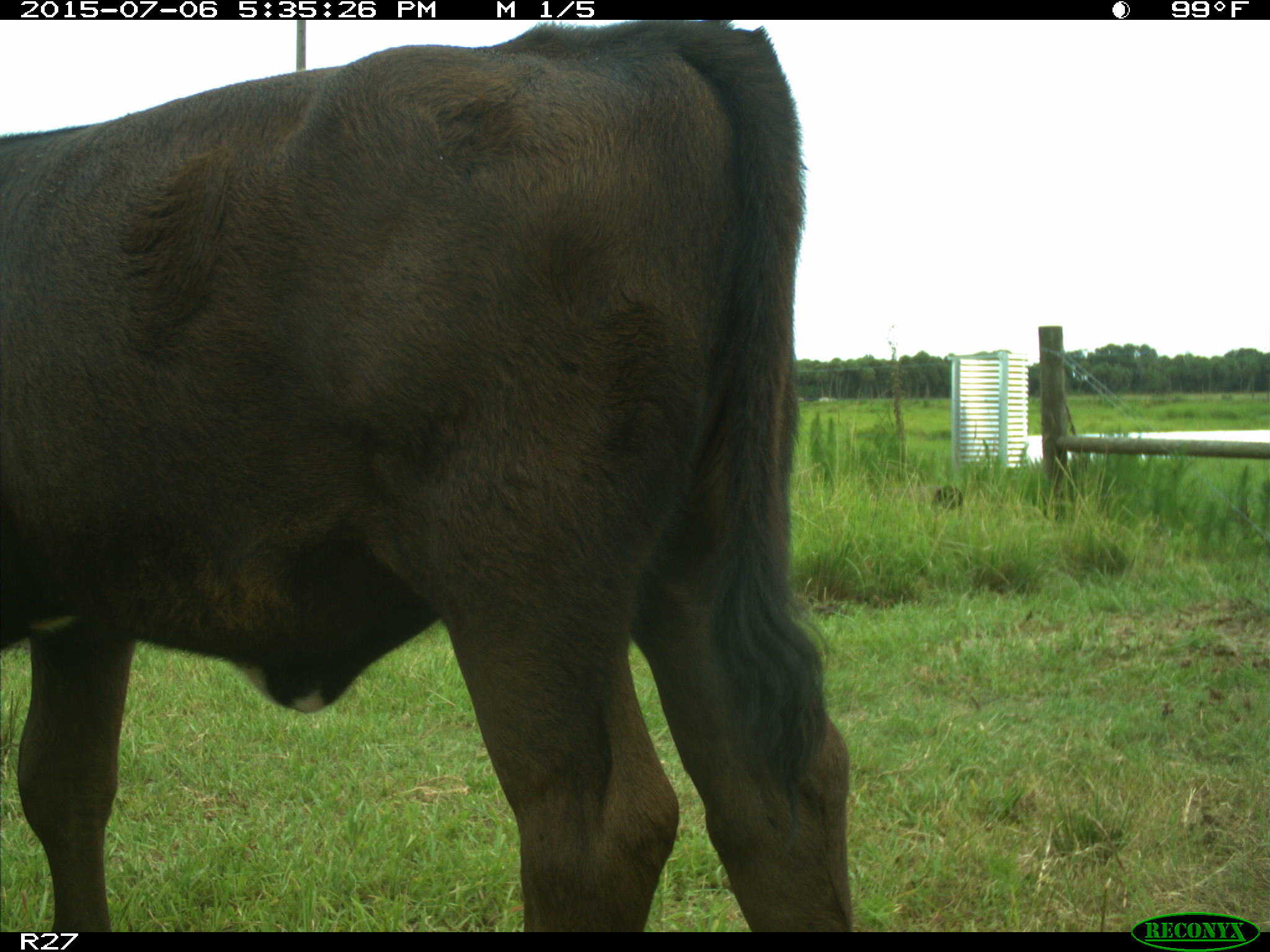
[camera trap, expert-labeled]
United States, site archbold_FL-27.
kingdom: Animalia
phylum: Chordata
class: Mammalia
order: Artiodactyla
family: Bovidae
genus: Bos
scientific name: Bos taurus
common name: domestic cow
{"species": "Bos taurus (domestic cow)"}